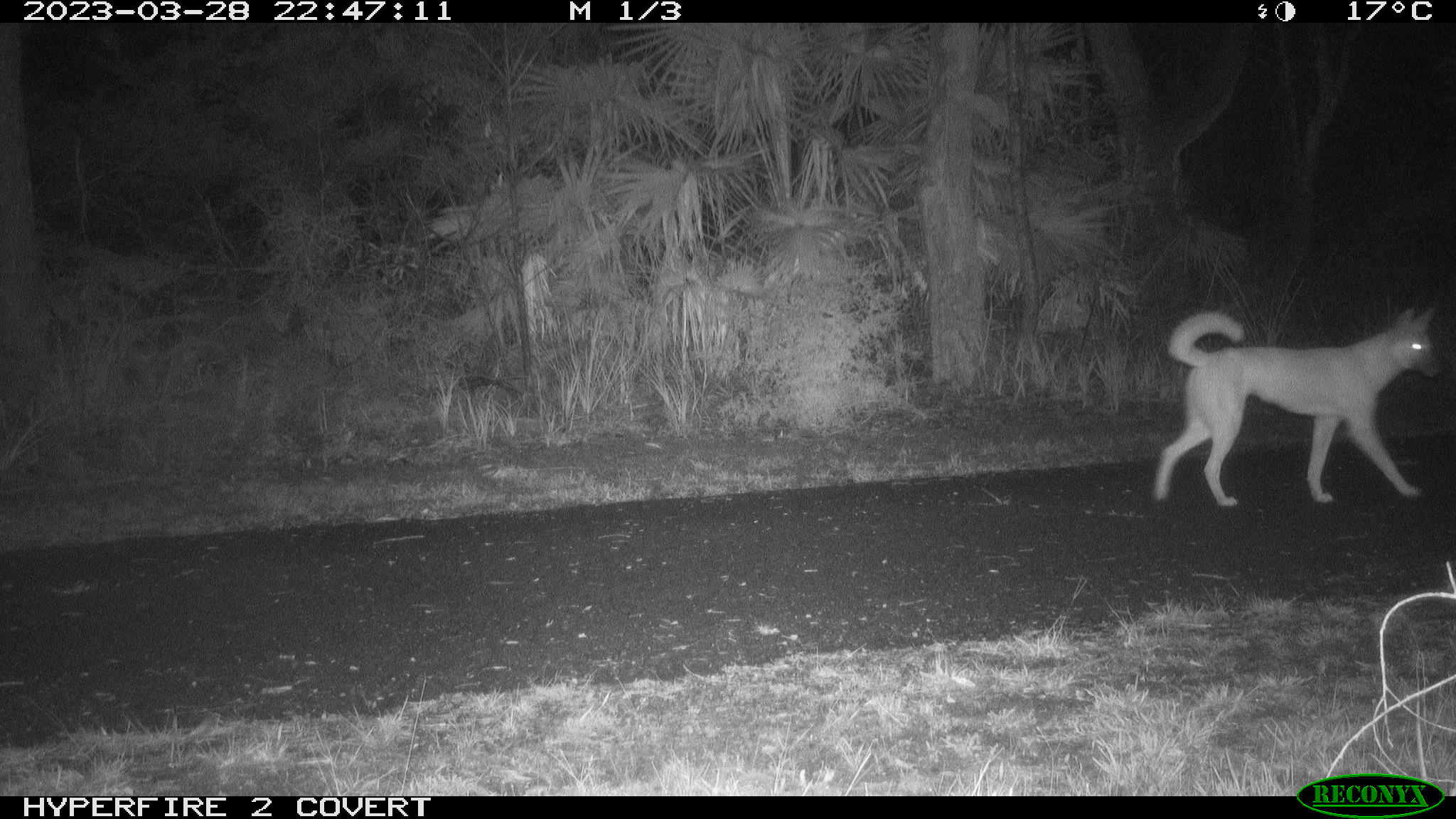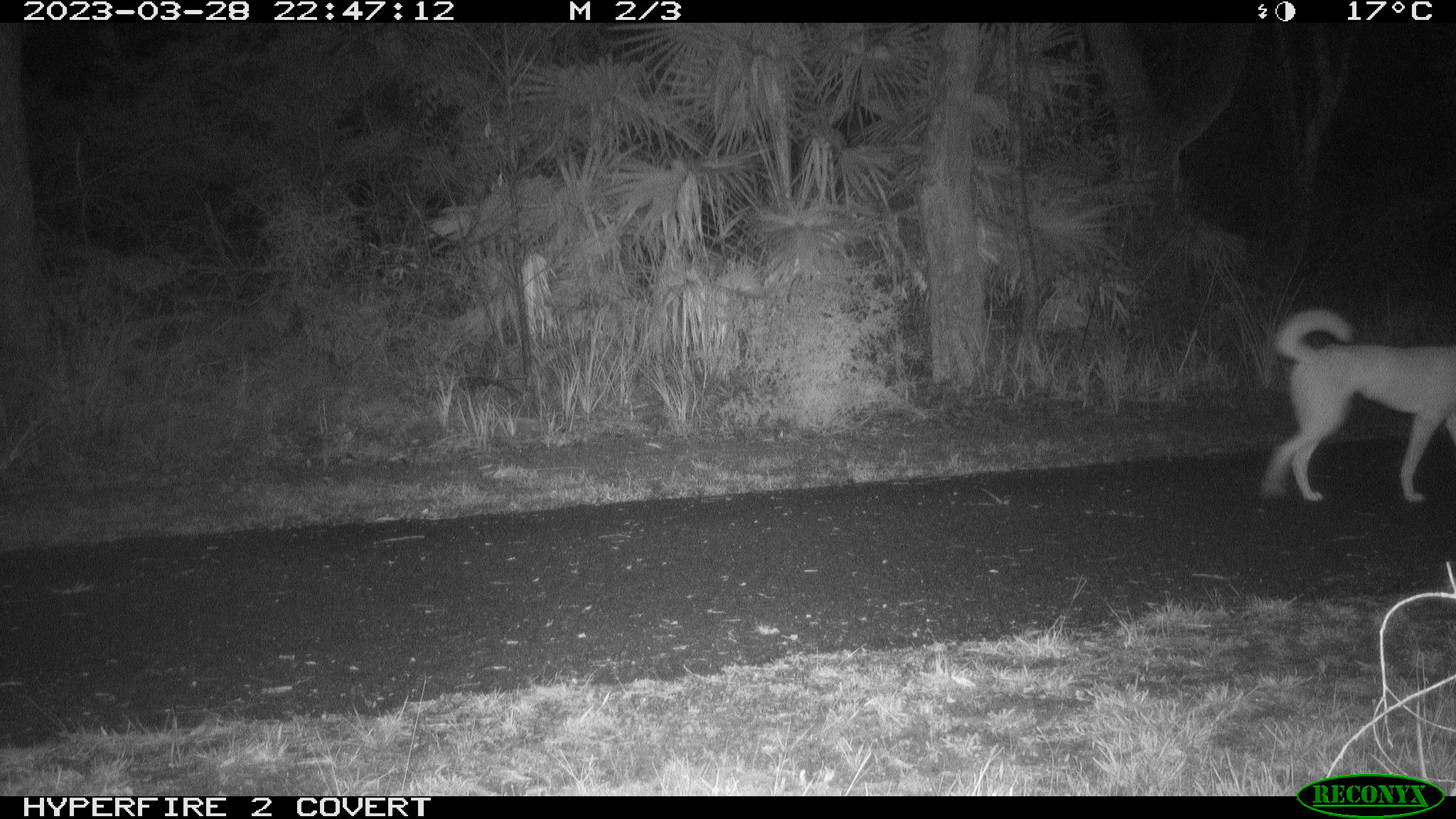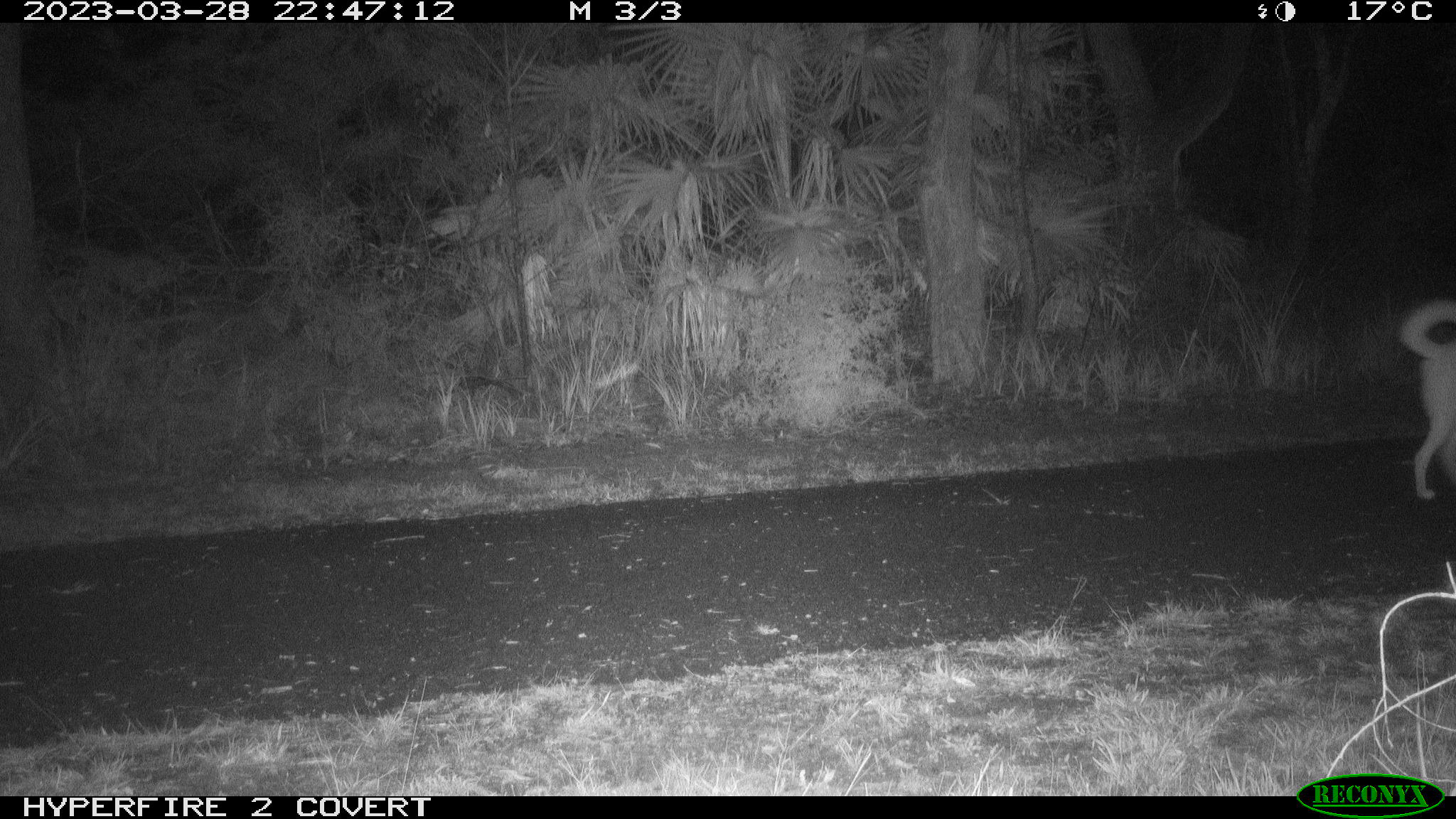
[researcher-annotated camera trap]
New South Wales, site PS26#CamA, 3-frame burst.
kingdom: Animalia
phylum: Chordata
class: Mammalia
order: Carnivora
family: Canidae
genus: Canis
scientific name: Canis familiaris dingo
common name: dingo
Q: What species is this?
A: Dingo (Canis familiaris dingo).